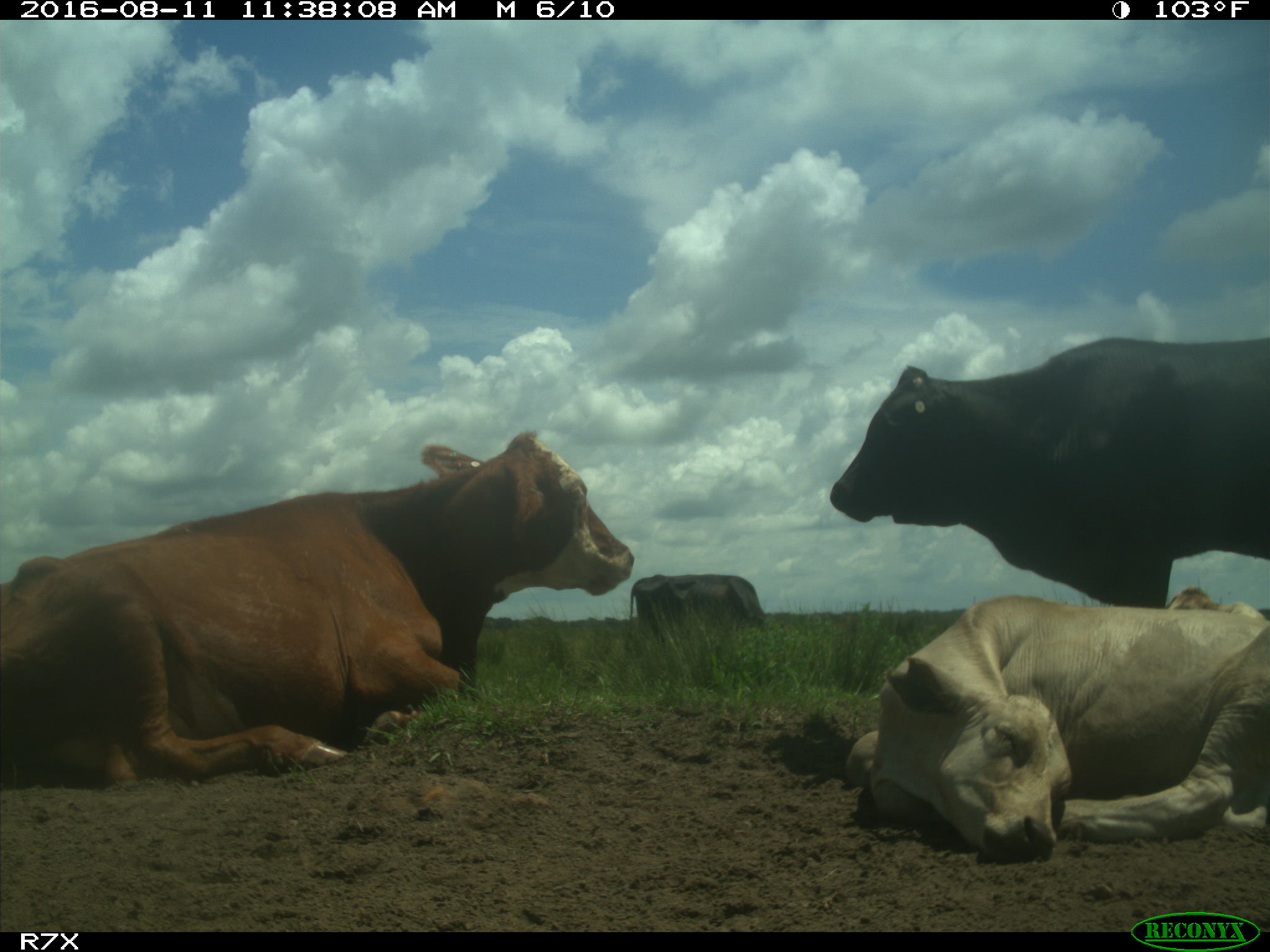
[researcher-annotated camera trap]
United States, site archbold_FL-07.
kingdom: Animalia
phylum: Chordata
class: Mammalia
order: Artiodactyla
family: Bovidae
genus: Bos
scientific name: Bos taurus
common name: domestic cow